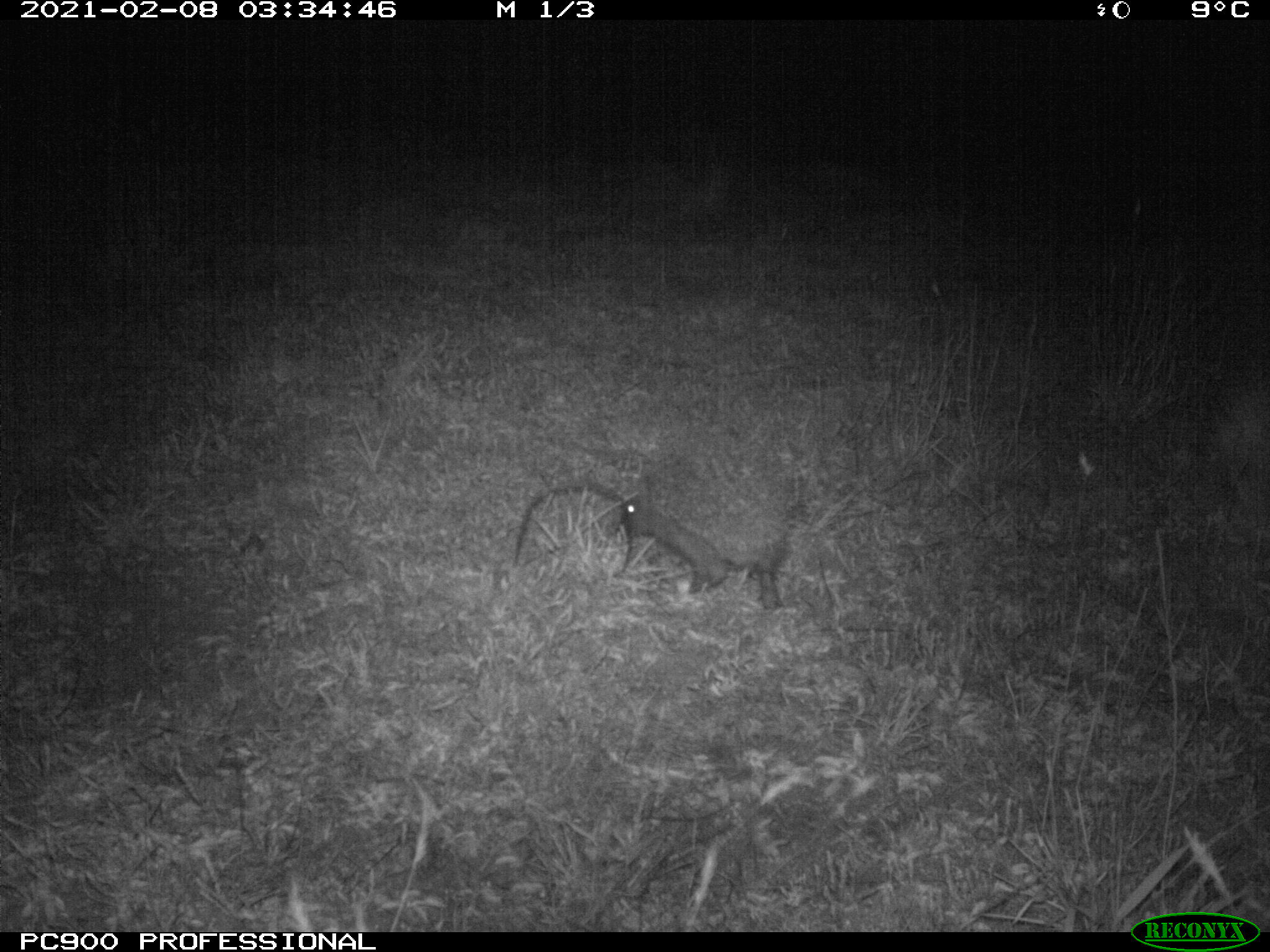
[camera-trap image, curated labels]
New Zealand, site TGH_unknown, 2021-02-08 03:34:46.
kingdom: Animalia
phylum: Chordata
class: Mammalia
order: Eulipotyphla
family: Erinaceidae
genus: Erinaceus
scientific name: Erinaceus europaeus europaeus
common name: european hedgehog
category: hedgehog